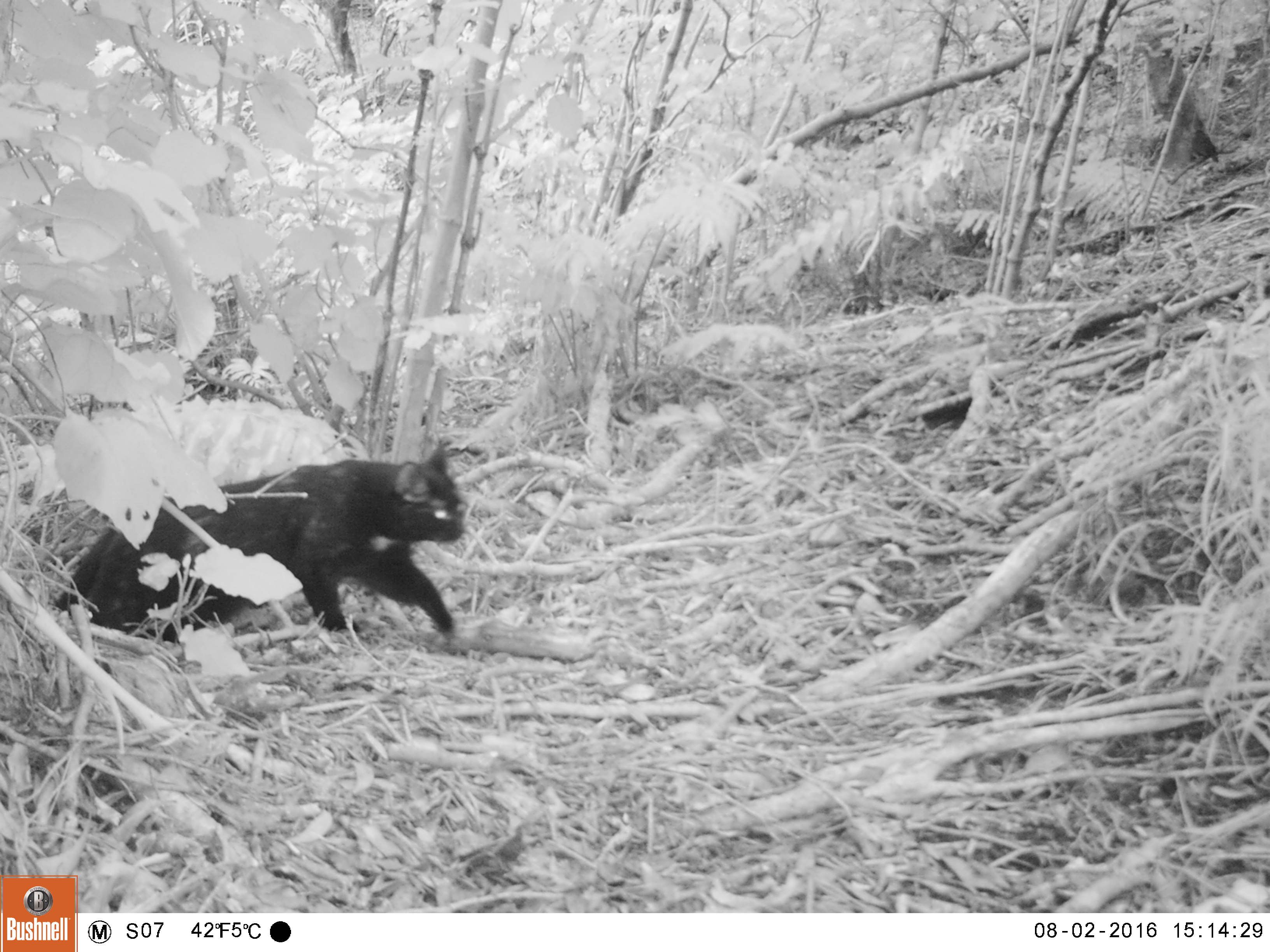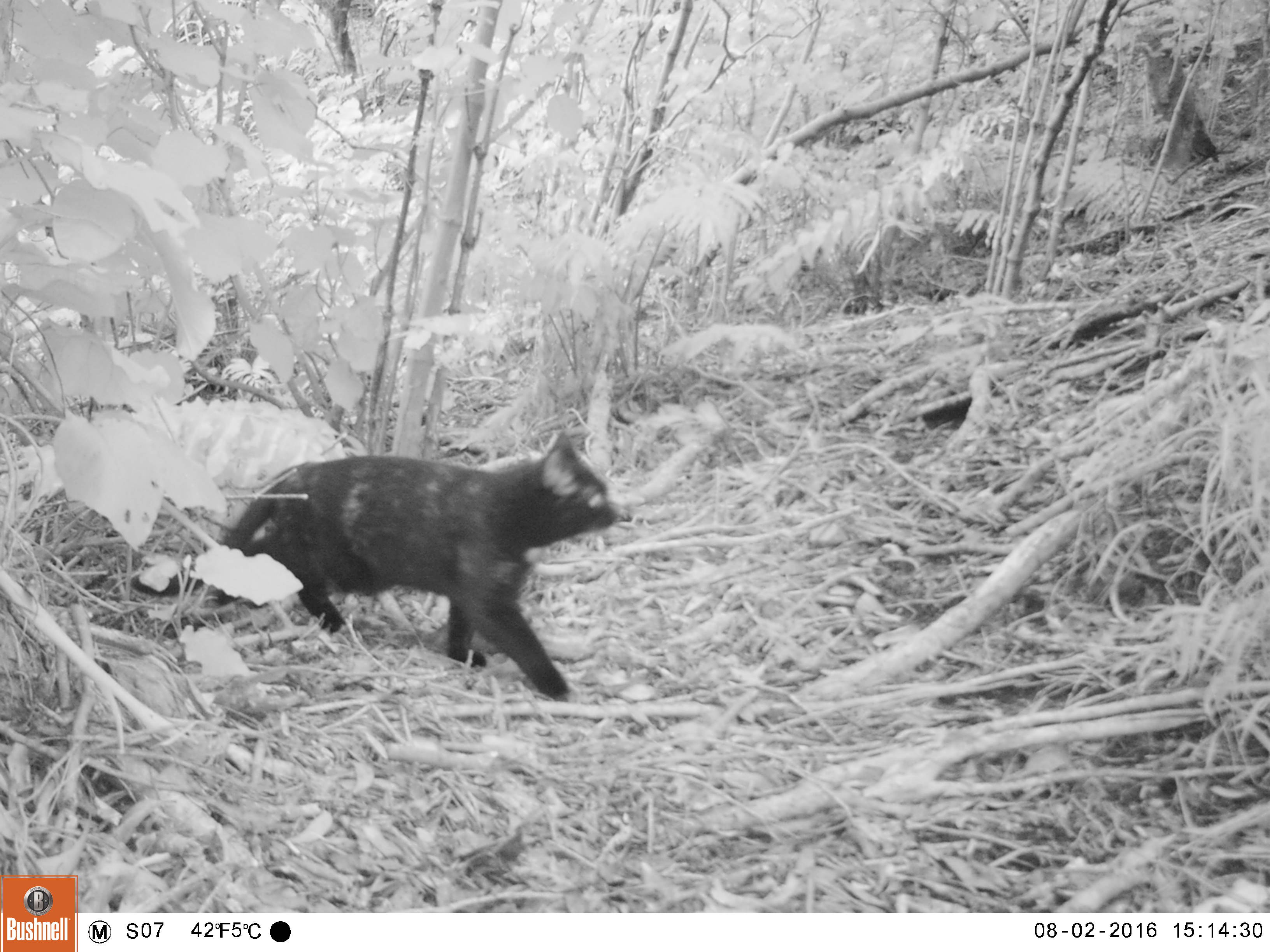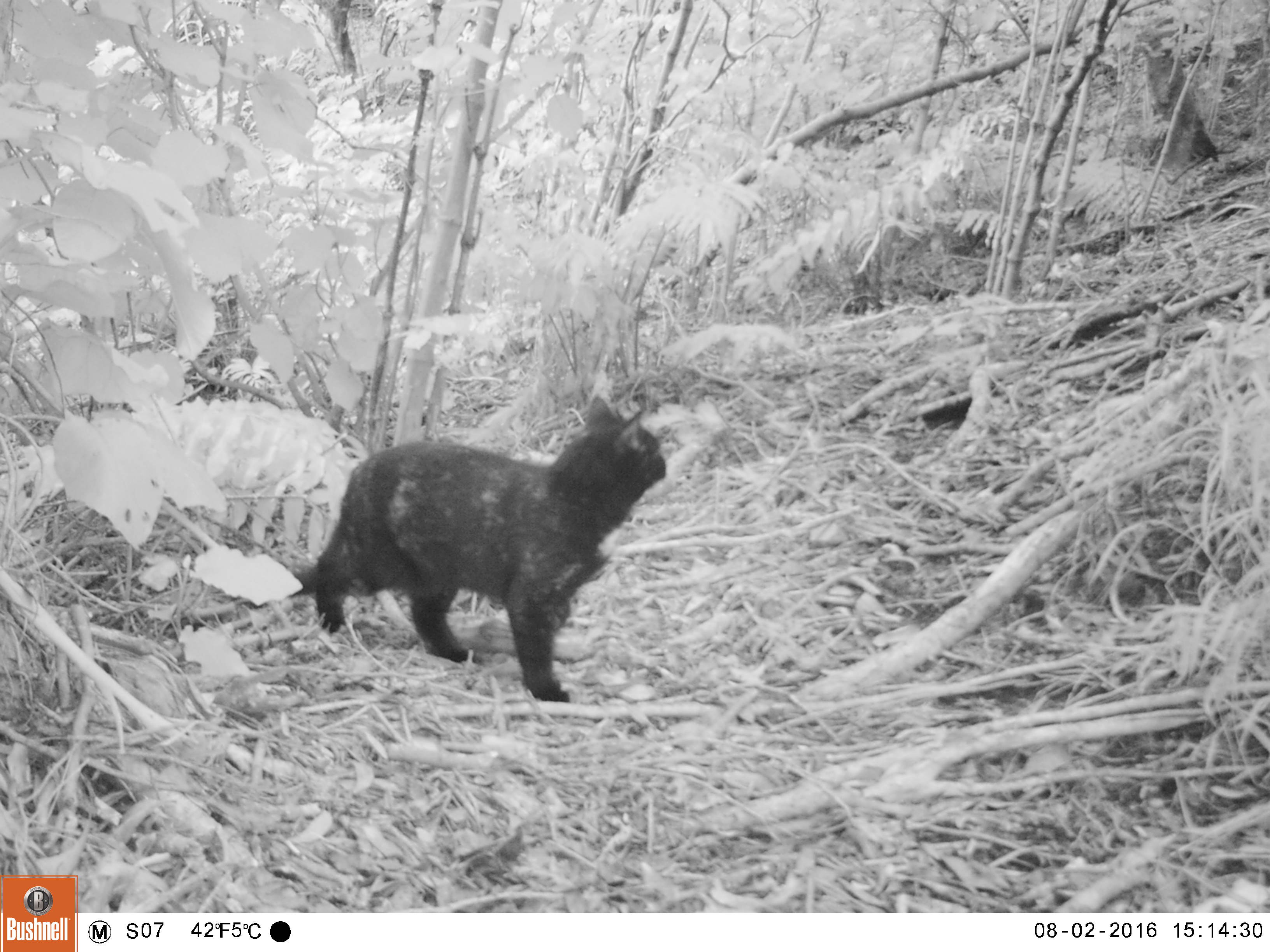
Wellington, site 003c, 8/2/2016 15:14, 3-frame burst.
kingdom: Animalia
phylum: Chordata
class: Mammalia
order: Carnivora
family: Felidae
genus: Felis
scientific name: Felis catus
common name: cat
Cat (Felis catus).